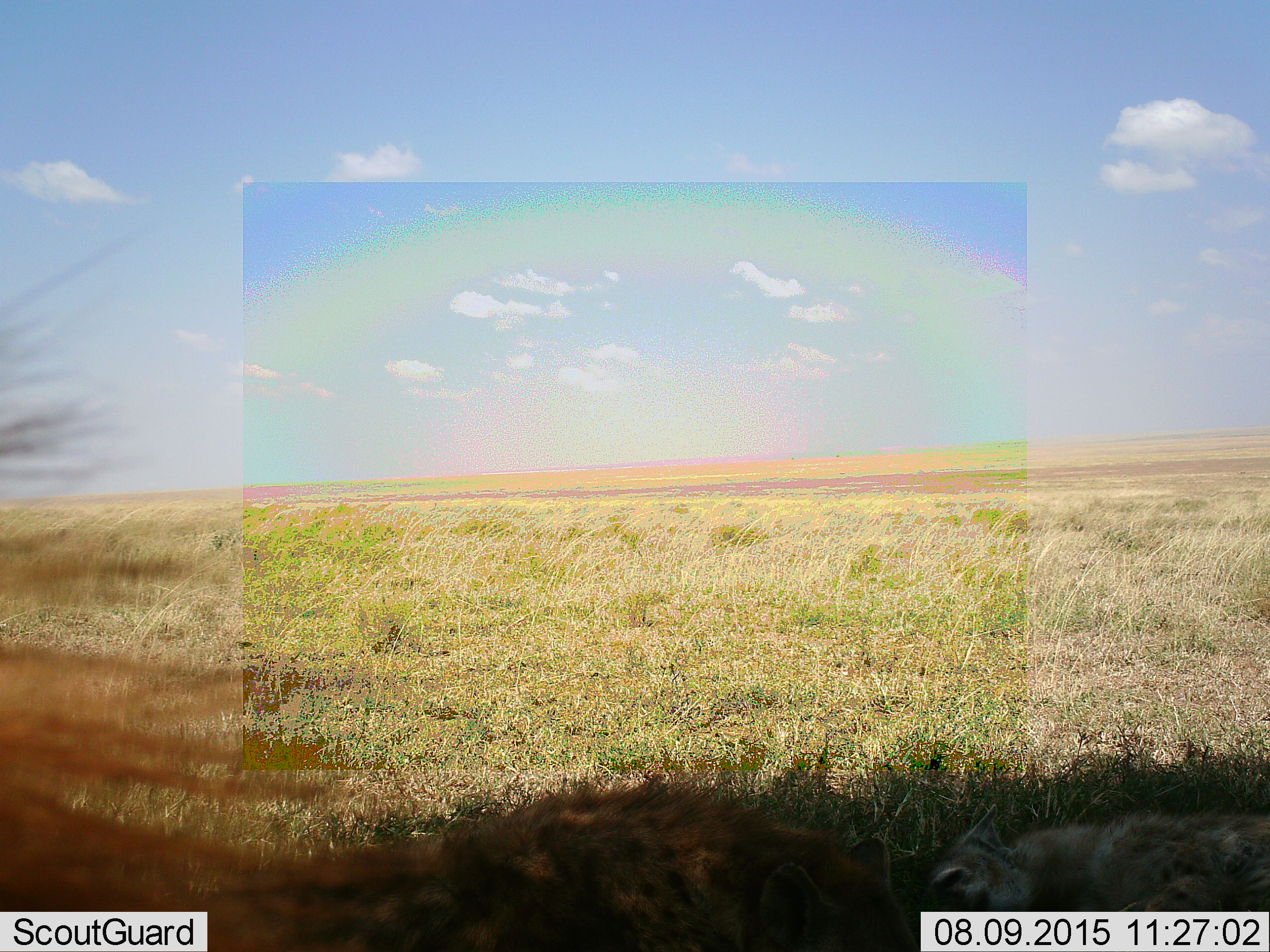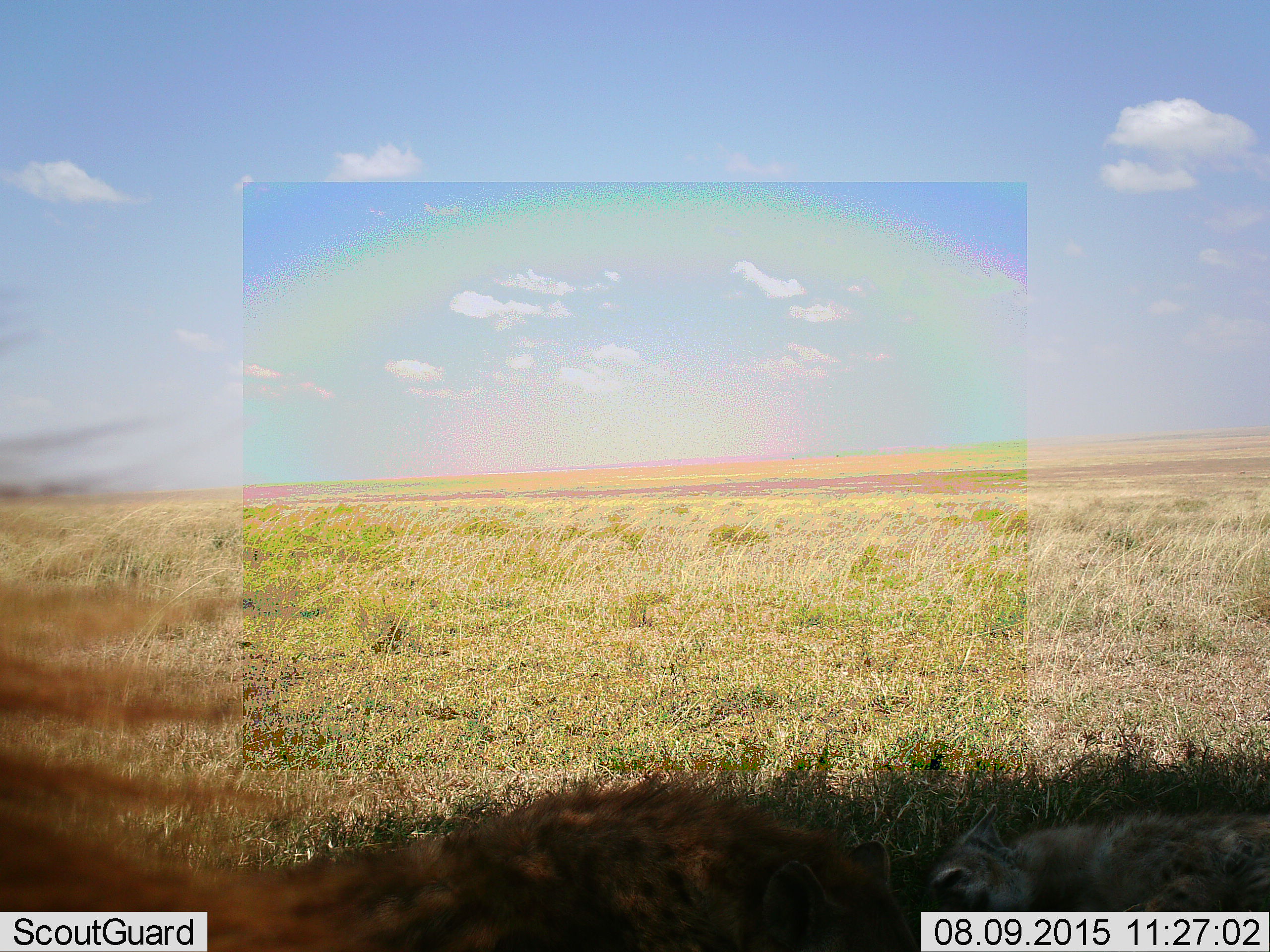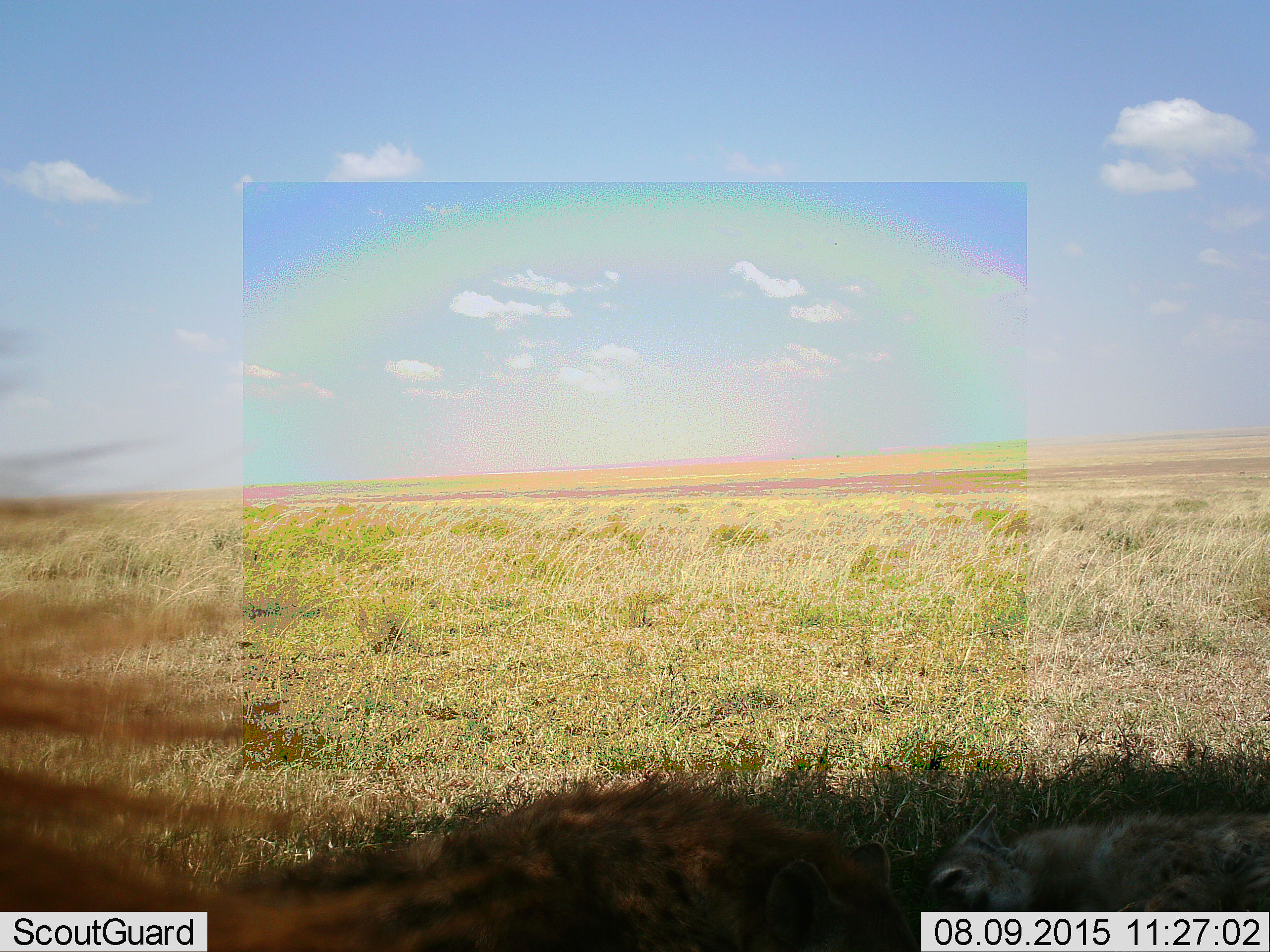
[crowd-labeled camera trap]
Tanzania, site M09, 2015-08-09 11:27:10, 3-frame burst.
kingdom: Animalia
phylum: Chordata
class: Mammalia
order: Carnivora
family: Hyaenidae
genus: Crocuta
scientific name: Crocuta crocuta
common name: spotted hyena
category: hyenaspotted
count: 2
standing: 0%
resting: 80%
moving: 20%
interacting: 0%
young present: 40%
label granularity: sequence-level